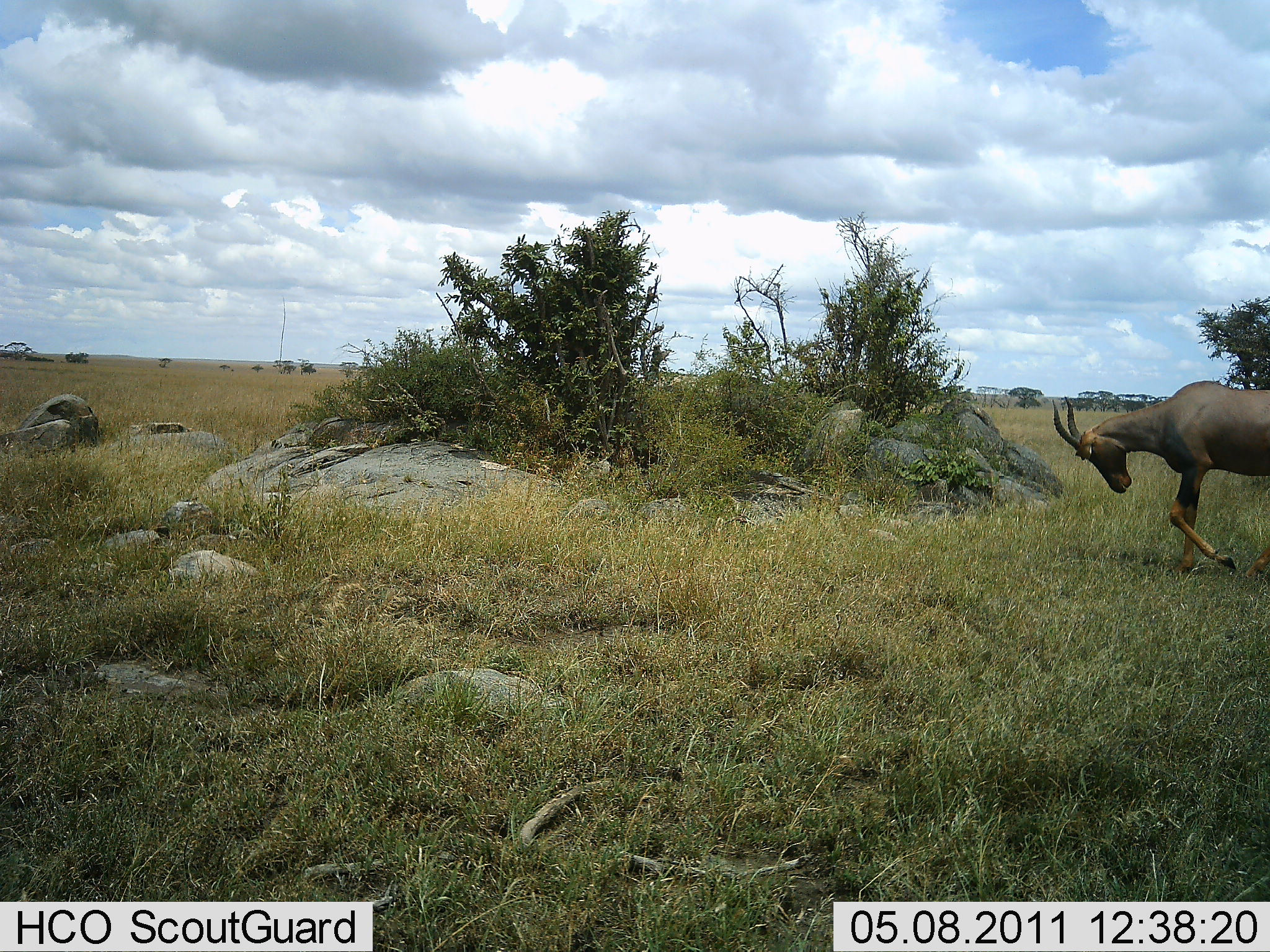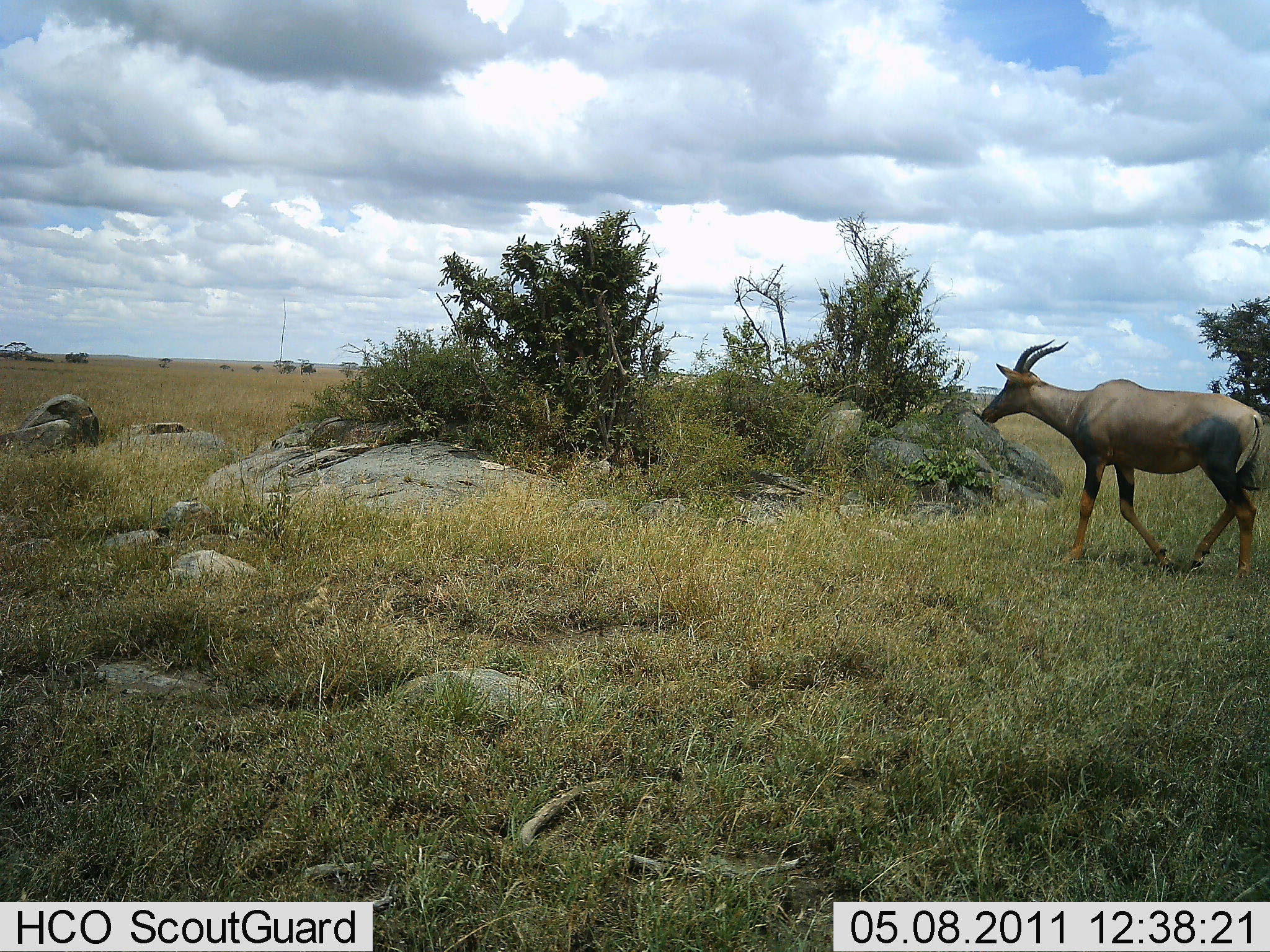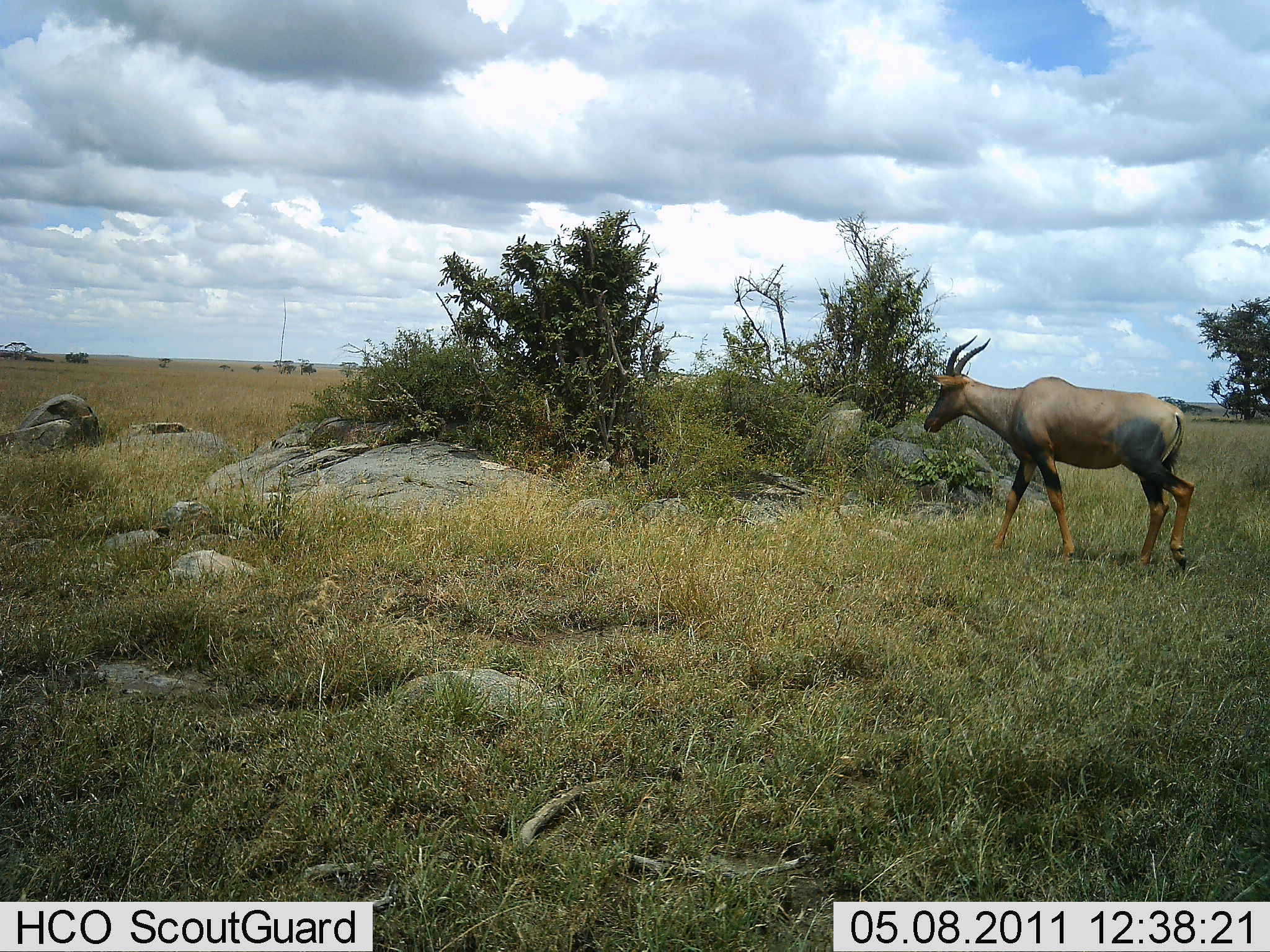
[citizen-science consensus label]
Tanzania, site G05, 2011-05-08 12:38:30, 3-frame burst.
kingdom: Animalia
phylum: Chordata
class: Mammalia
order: Artiodactyla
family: Bovidae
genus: Damaliscus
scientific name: Damaliscus lunatus jimela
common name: topi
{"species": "topi (Damaliscus lunatus jimela)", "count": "1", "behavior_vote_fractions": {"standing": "10%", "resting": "0%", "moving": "90%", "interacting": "0%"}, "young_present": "0%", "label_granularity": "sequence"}